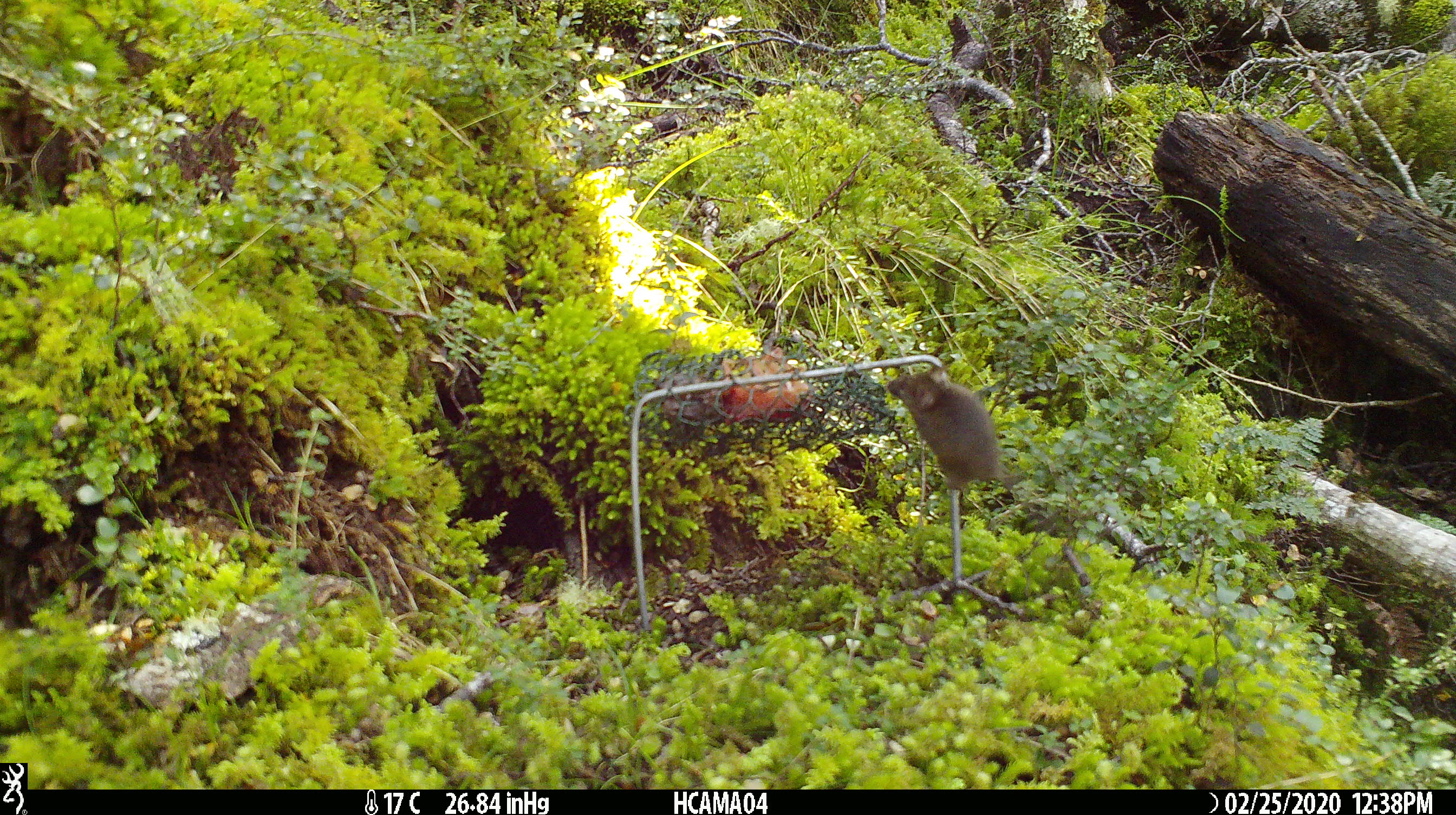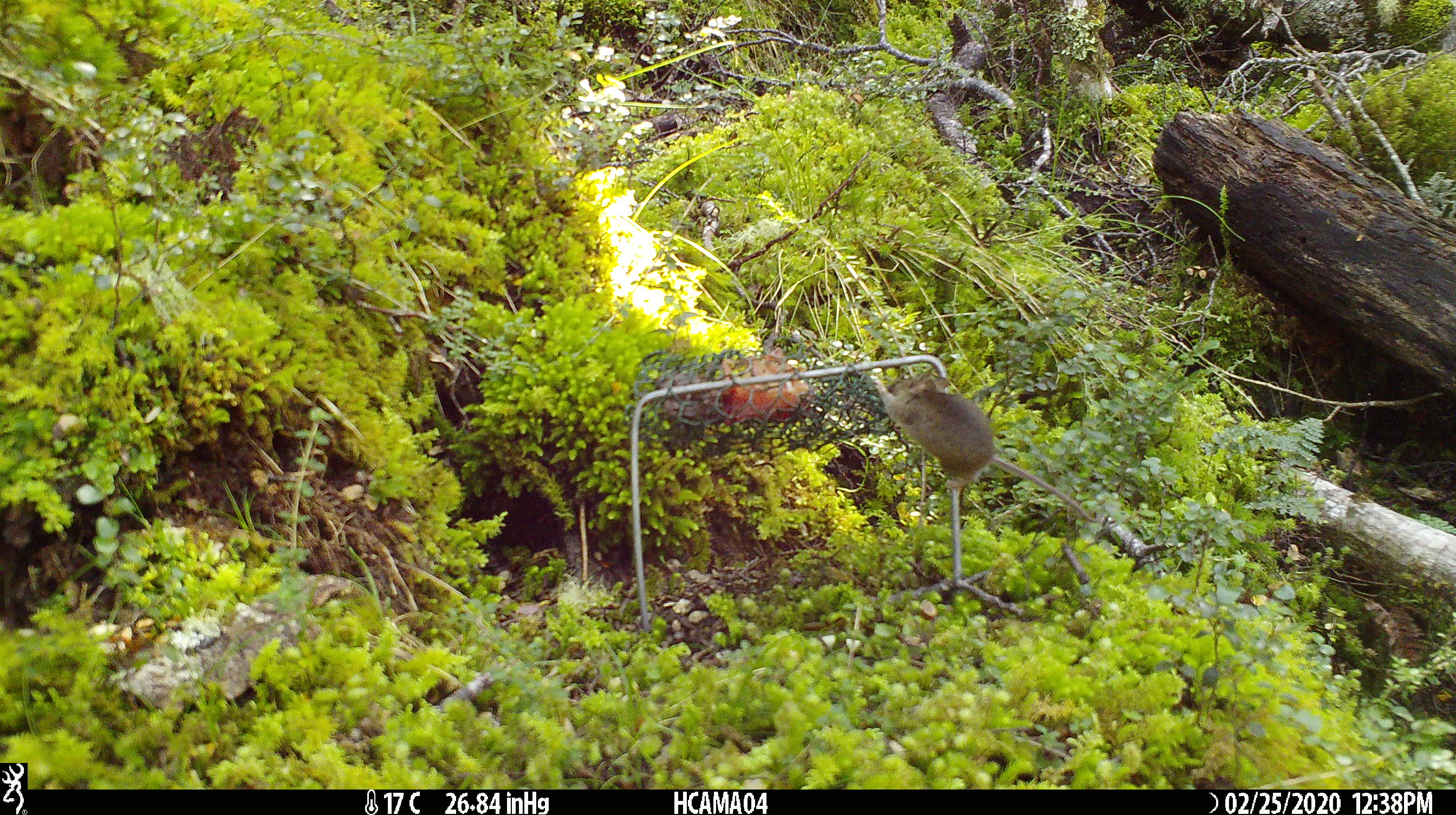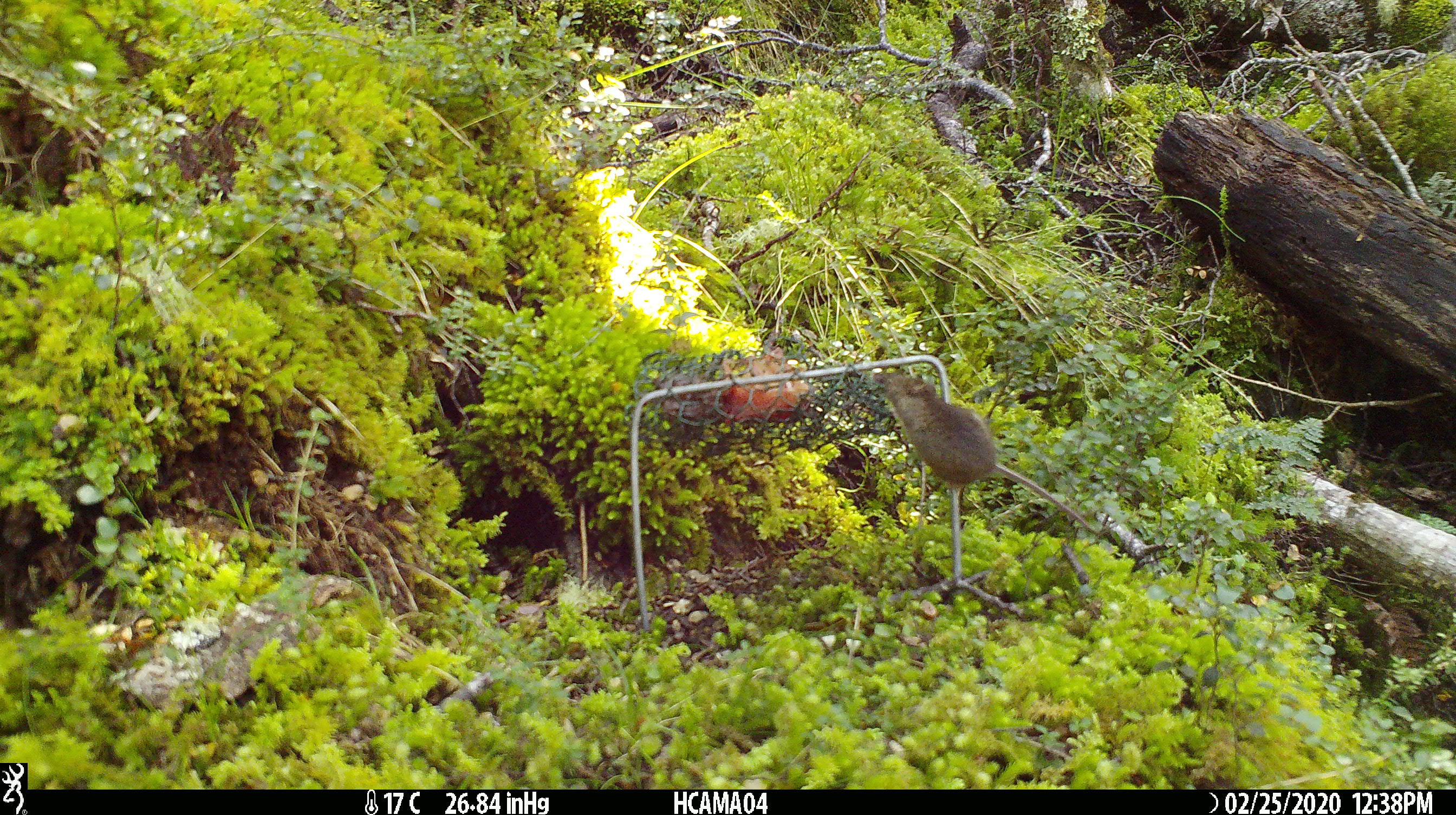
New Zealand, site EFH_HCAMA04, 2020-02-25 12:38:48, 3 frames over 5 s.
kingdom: Animalia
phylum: Chordata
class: Mammalia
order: Rodentia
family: Muridae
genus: Mus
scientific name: Mus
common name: mouse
Mouse (Mus).